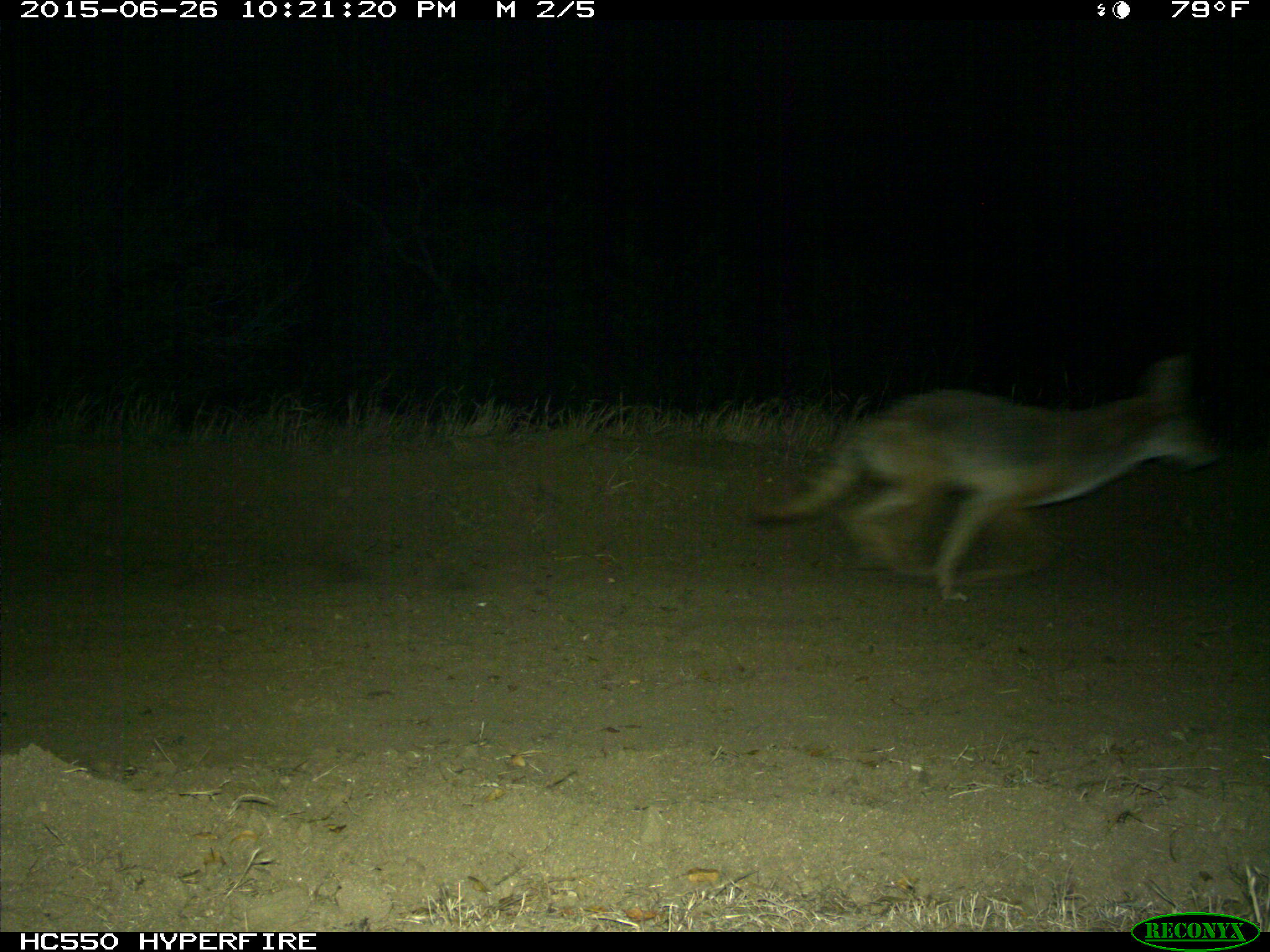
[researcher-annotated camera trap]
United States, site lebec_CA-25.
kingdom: Animalia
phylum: Chordata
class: Mammalia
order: Carnivora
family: Canidae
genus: Canis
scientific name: Canis latrans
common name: coyote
Canis latrans (coyote).